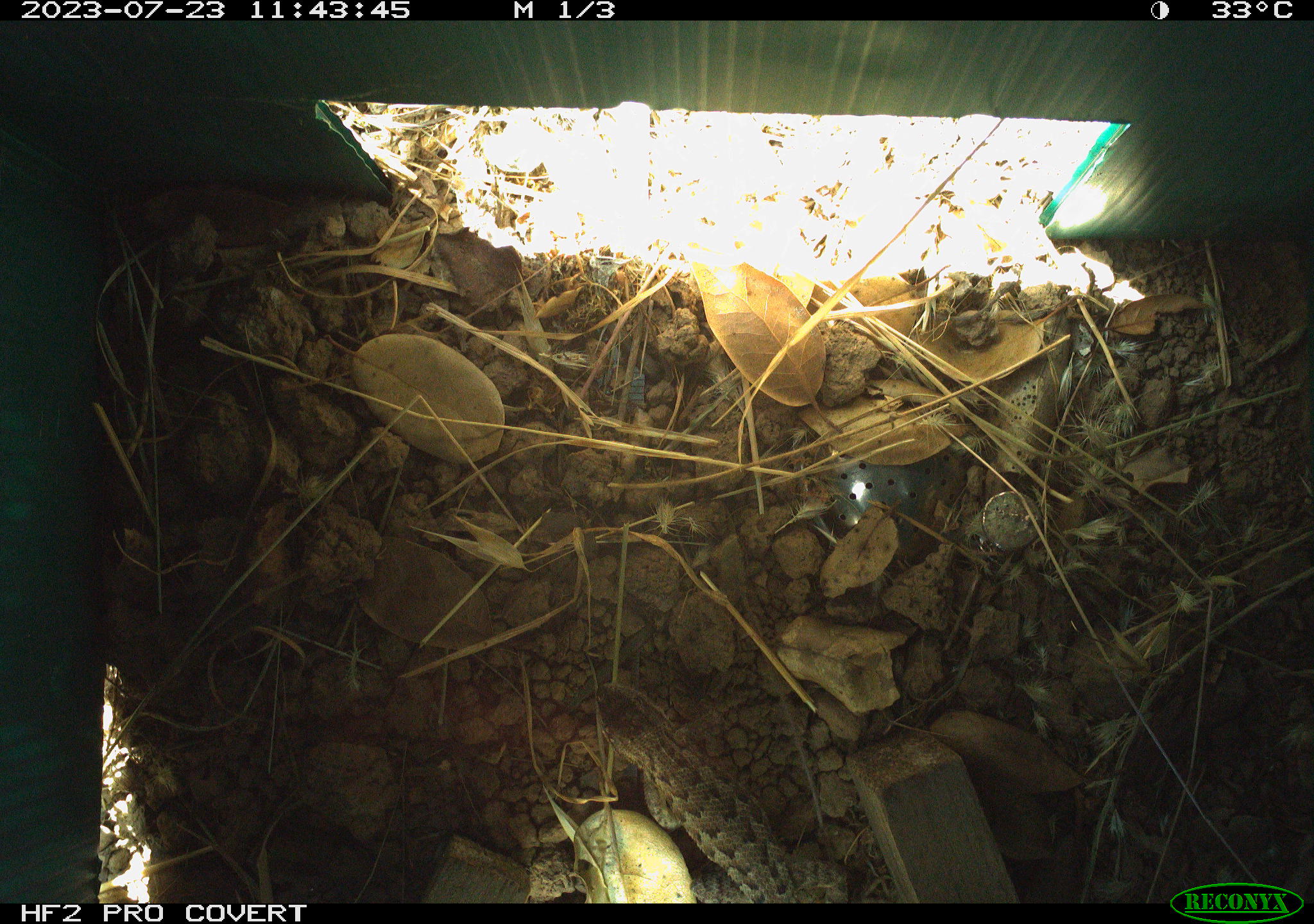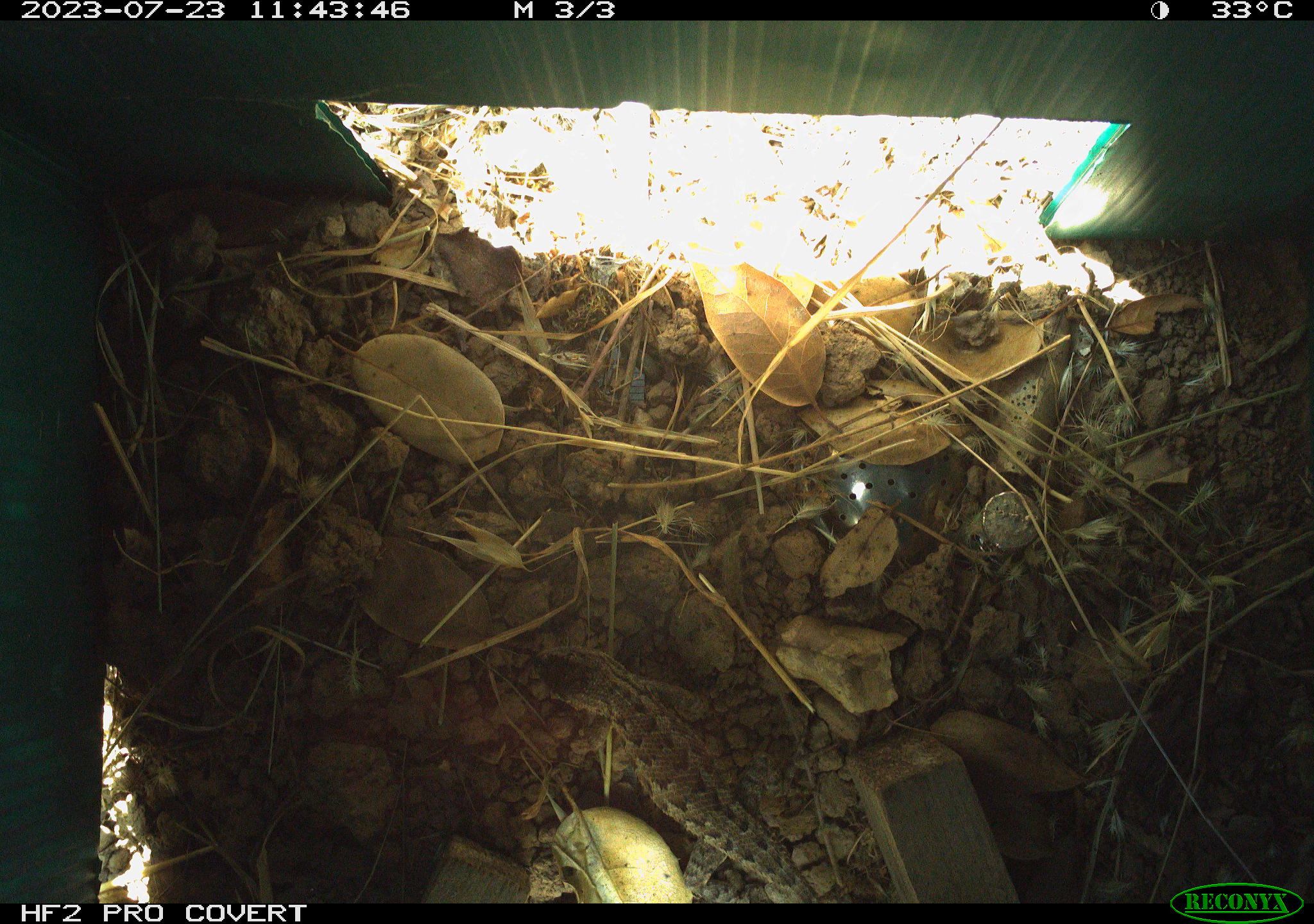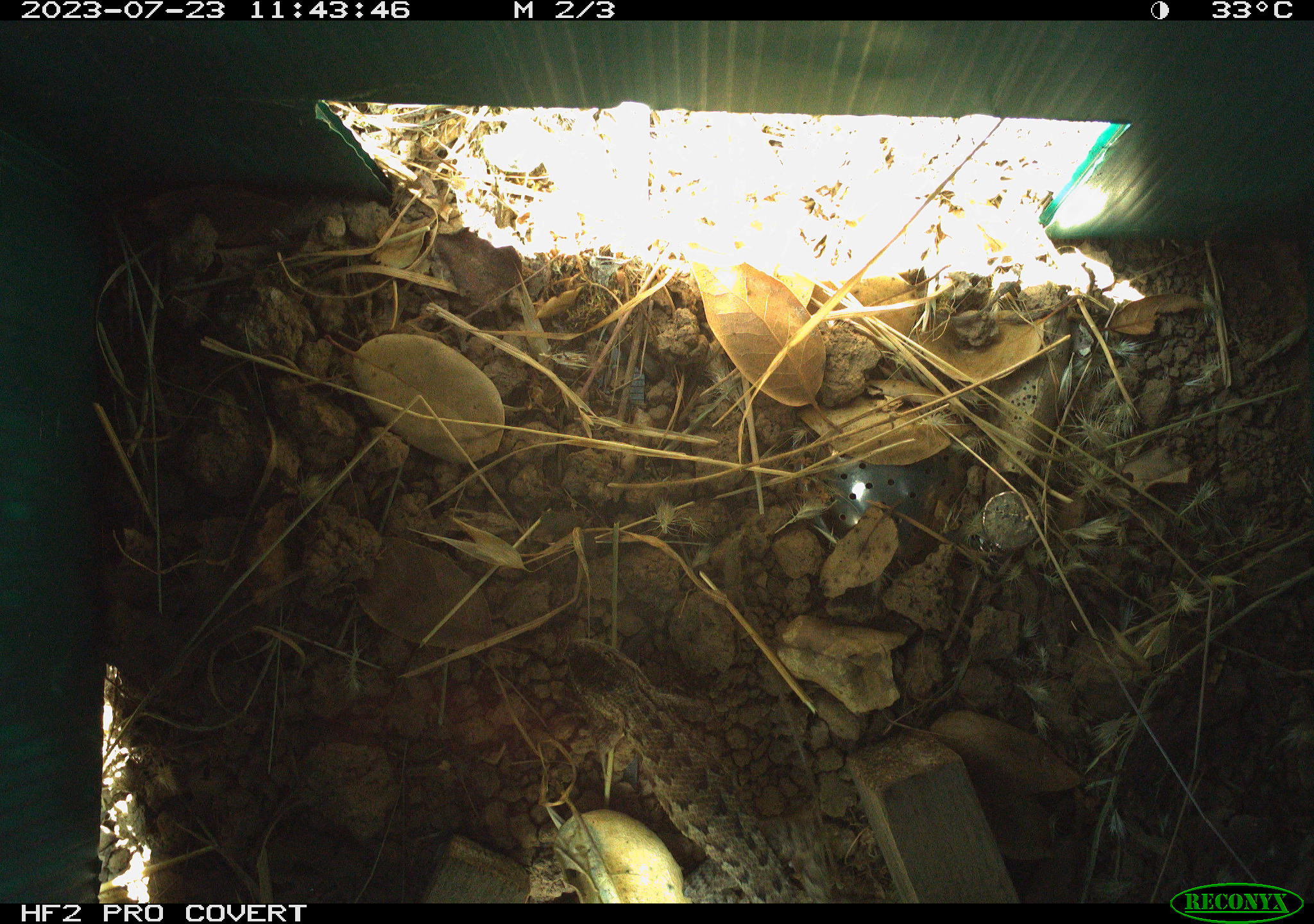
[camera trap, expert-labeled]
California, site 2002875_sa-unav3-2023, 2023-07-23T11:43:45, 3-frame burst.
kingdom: Animalia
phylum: Chordata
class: Reptilia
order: Squamata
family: Phrynosomatidae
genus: Sceloporus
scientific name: Sceloporus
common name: spiny lizards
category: sceloporus species